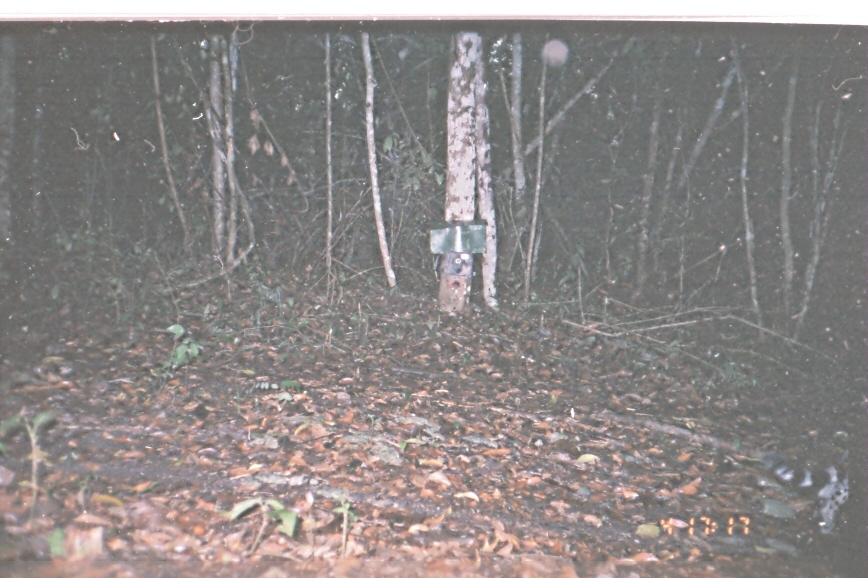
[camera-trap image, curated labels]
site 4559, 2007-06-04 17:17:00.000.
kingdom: Animalia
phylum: Chordata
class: Mammalia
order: Carnivora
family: Felidae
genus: Leopardus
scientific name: Leopardus wiedii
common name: margay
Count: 1.